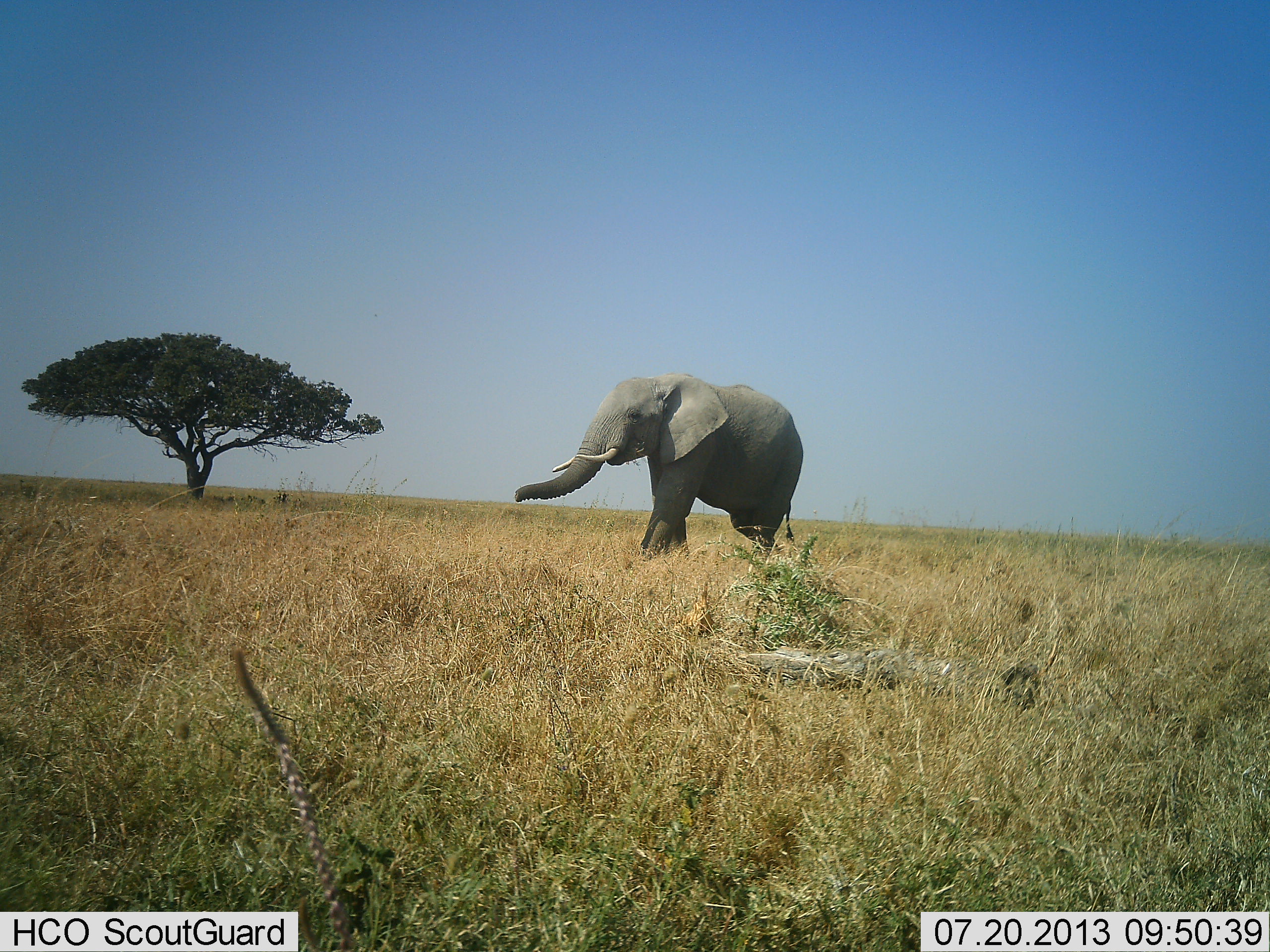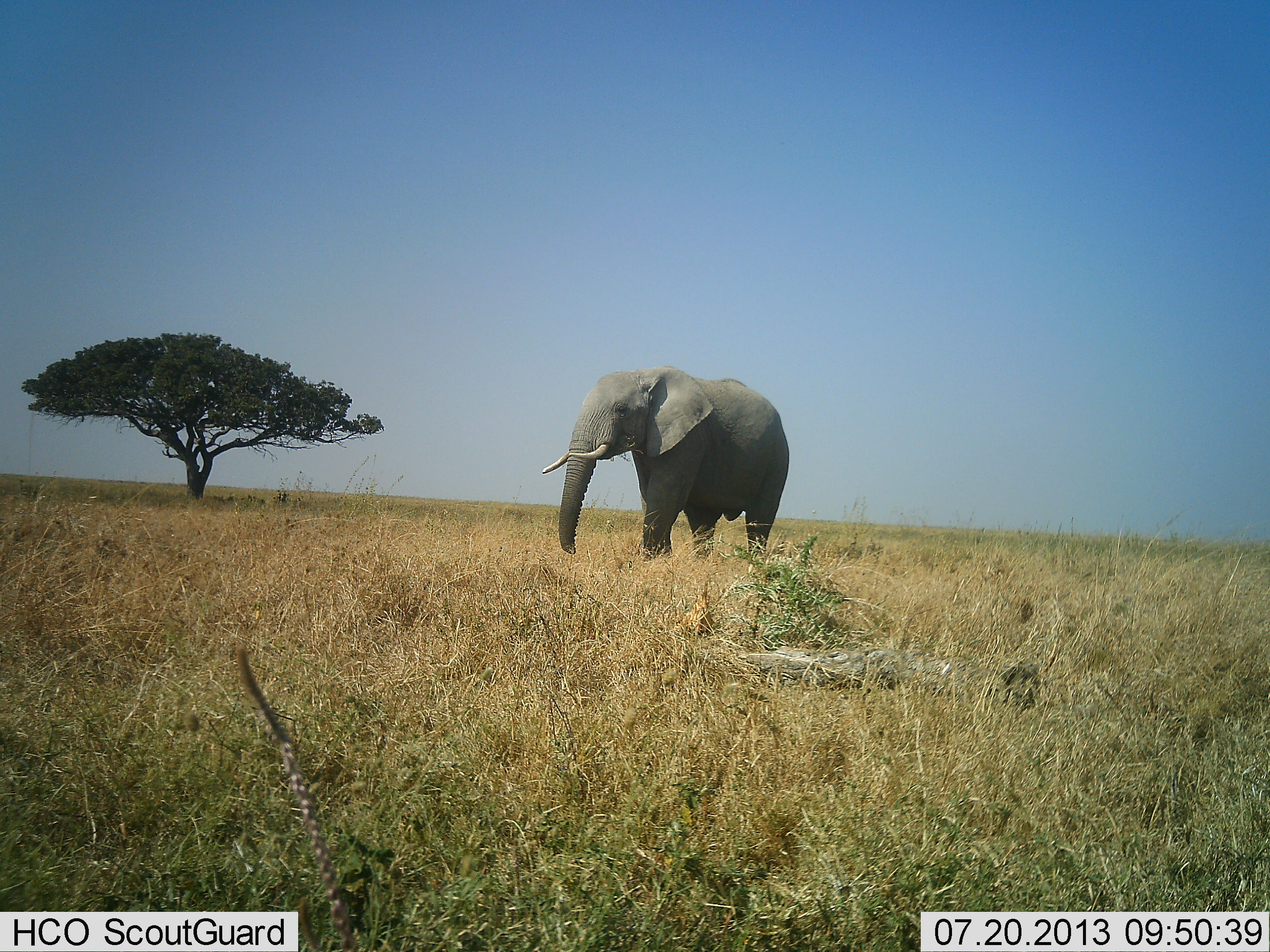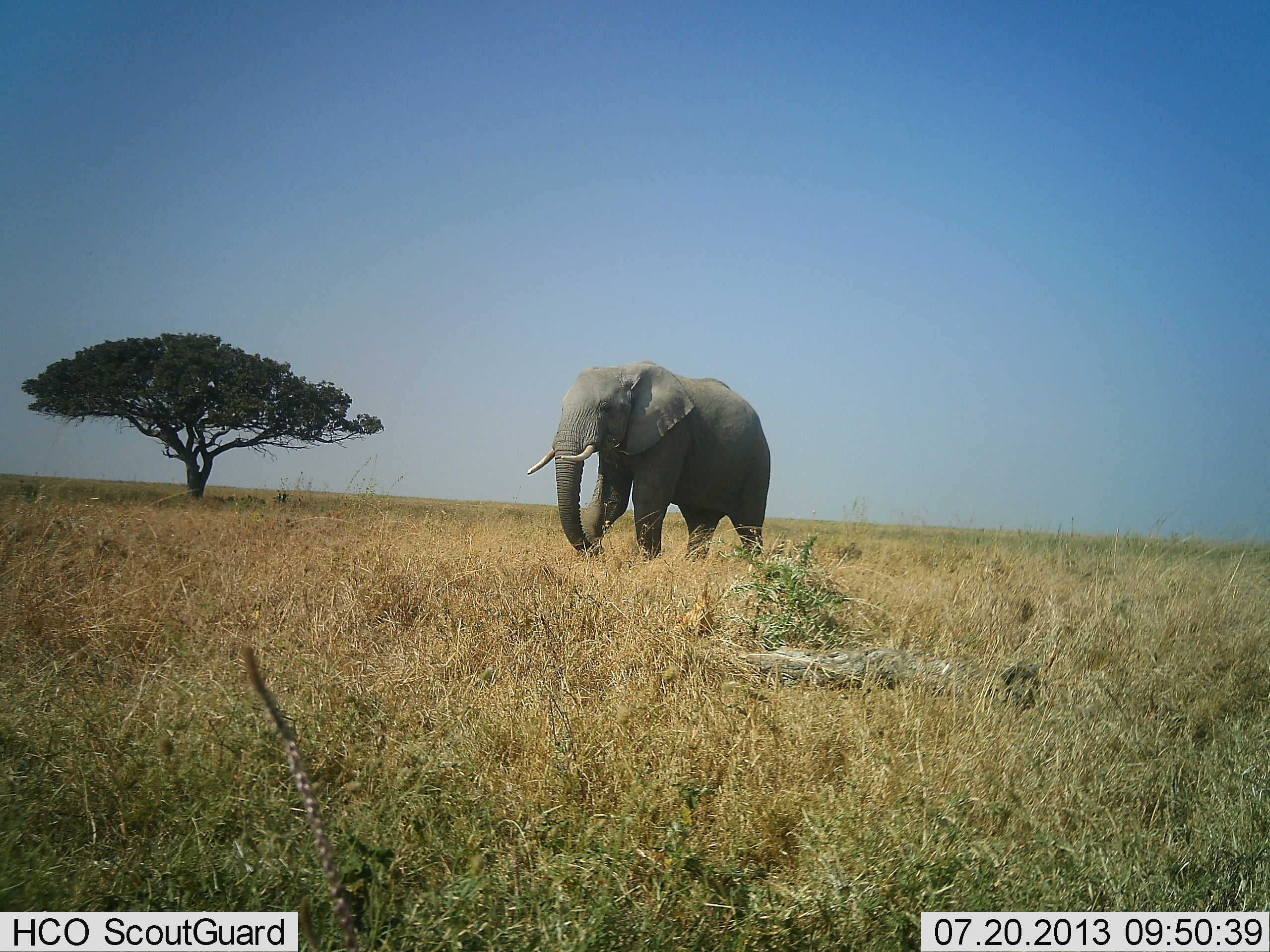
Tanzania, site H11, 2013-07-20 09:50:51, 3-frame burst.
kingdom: Animalia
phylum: Chordata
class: Mammalia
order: Proboscidea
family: Elephantidae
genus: Loxodonta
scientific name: Loxodonta africana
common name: african bush elephant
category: elephant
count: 1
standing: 23%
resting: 0%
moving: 84%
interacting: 0%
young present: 0%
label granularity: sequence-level